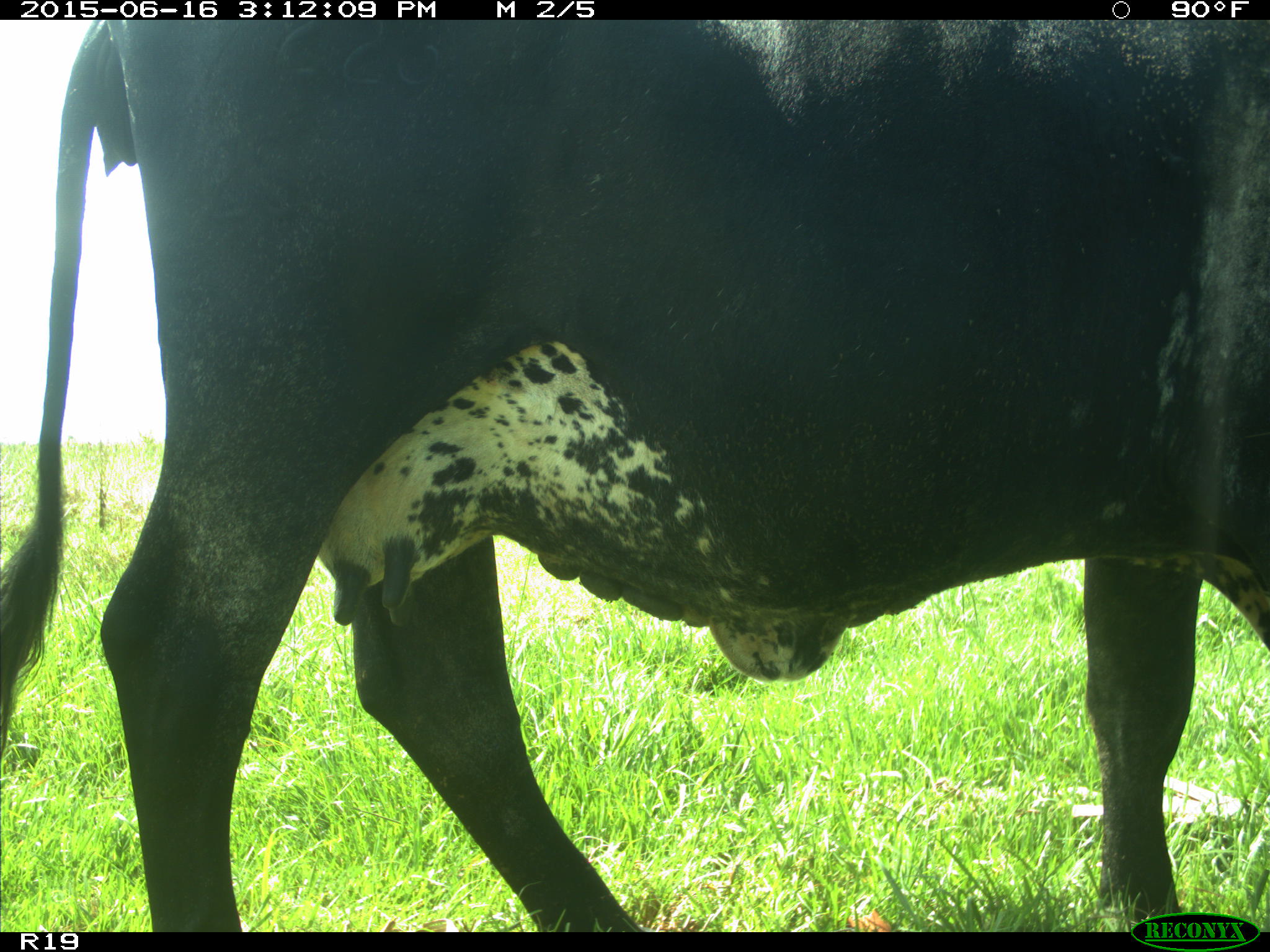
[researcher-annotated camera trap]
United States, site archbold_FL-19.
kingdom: Animalia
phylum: Chordata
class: Mammalia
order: Artiodactyla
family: Bovidae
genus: Bos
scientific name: Bos taurus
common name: domestic cow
Bos taurus (domestic cow).